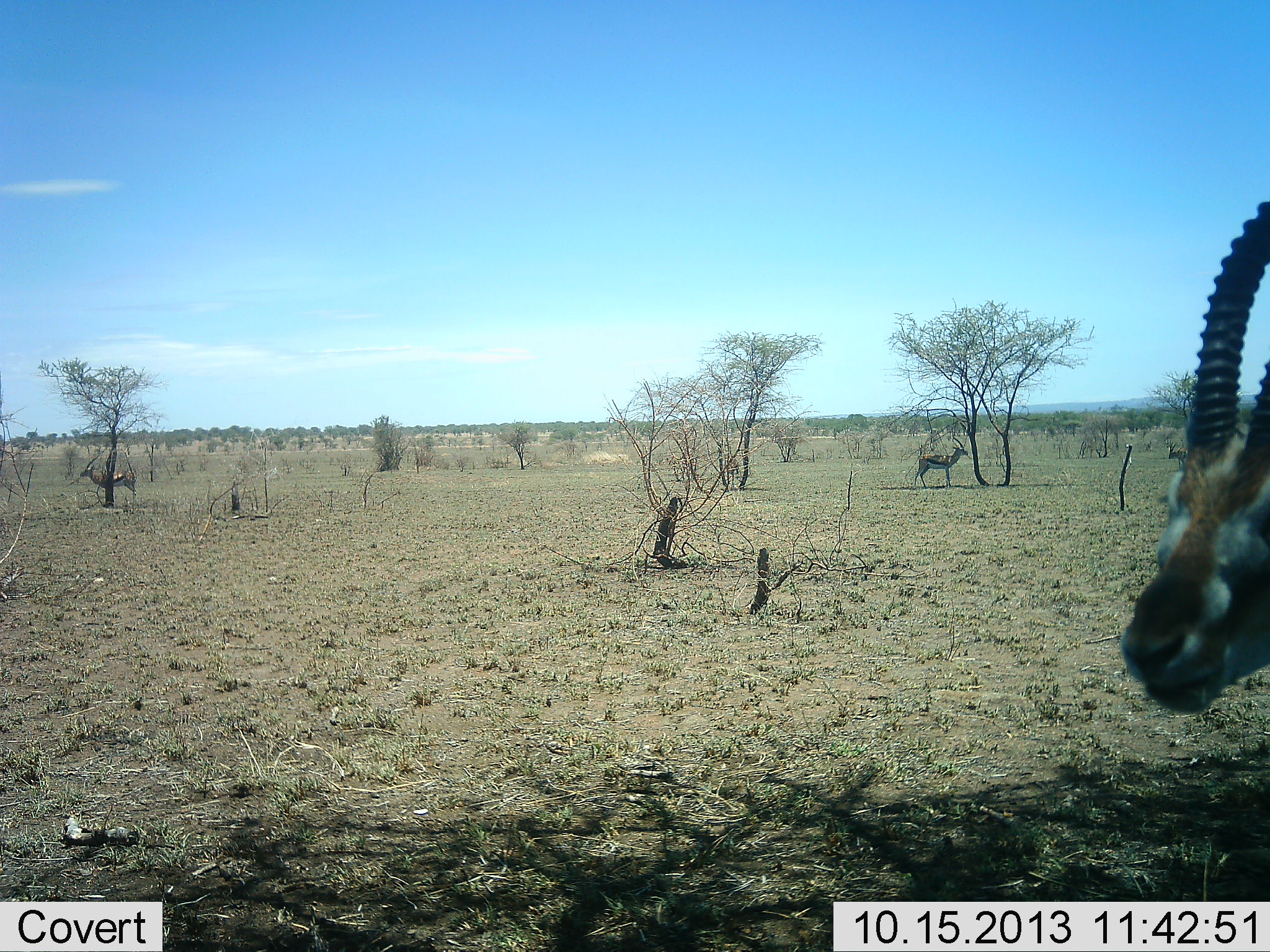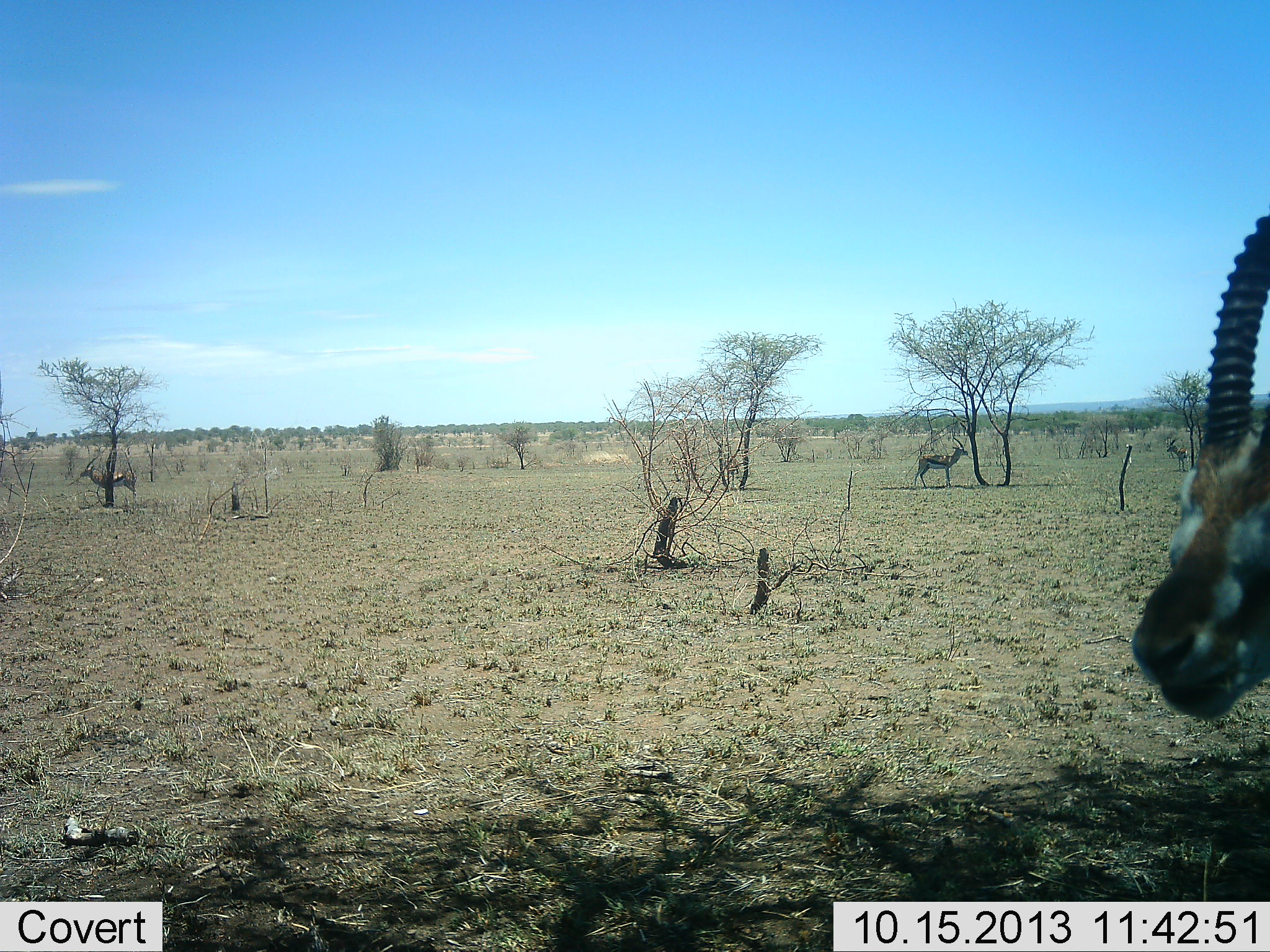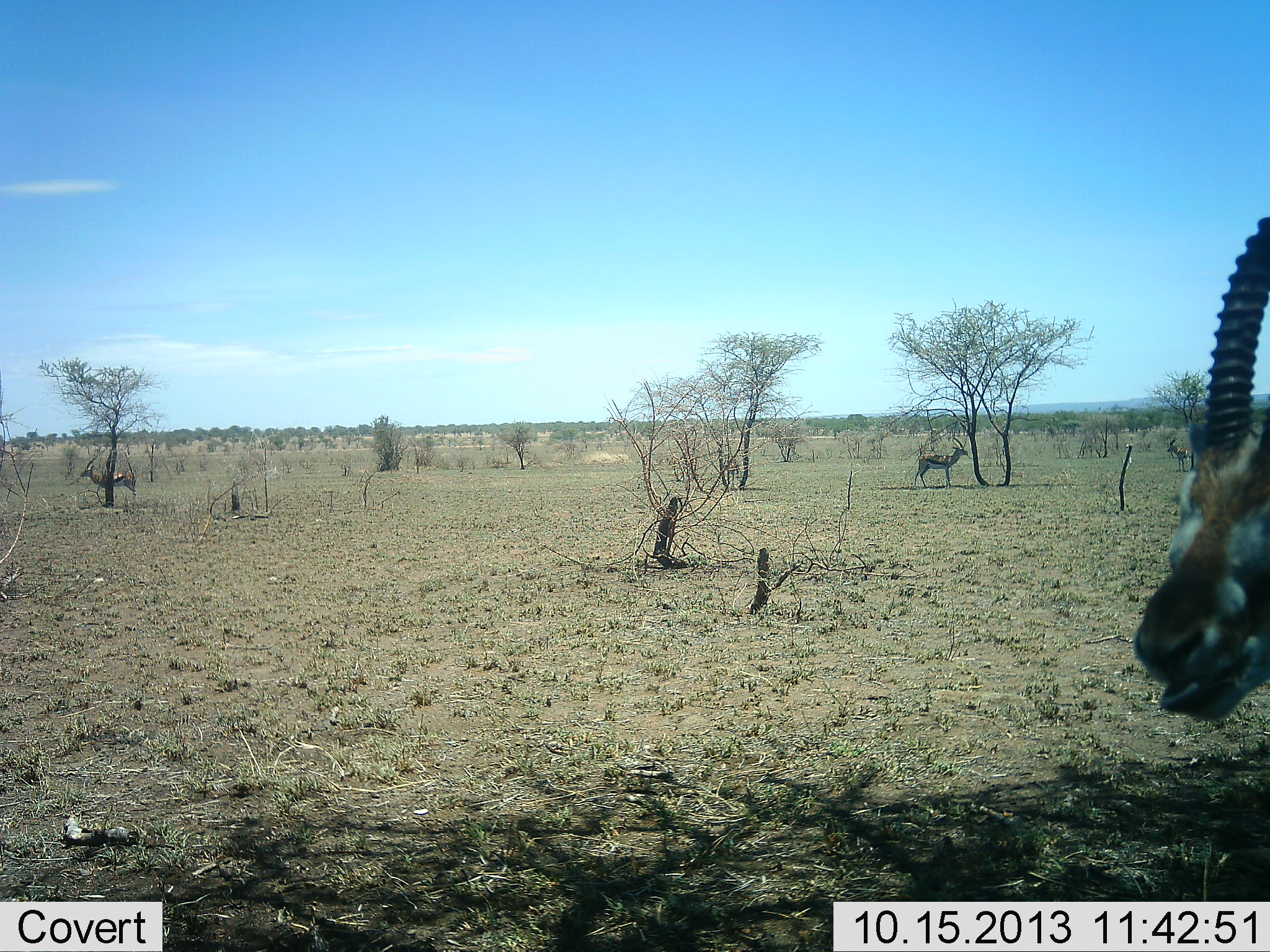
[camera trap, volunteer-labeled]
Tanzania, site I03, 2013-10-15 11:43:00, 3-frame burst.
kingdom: Animalia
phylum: Chordata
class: Mammalia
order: Artiodactyla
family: Bovidae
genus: Eudorcas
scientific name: Eudorcas thomsonii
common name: thomson's gazelle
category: gazellethomsons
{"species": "gazellethomsons (thomson's gazelle) (Eudorcas thomsonii)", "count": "3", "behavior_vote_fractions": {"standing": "90%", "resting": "10%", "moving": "10%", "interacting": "0%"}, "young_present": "0%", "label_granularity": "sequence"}